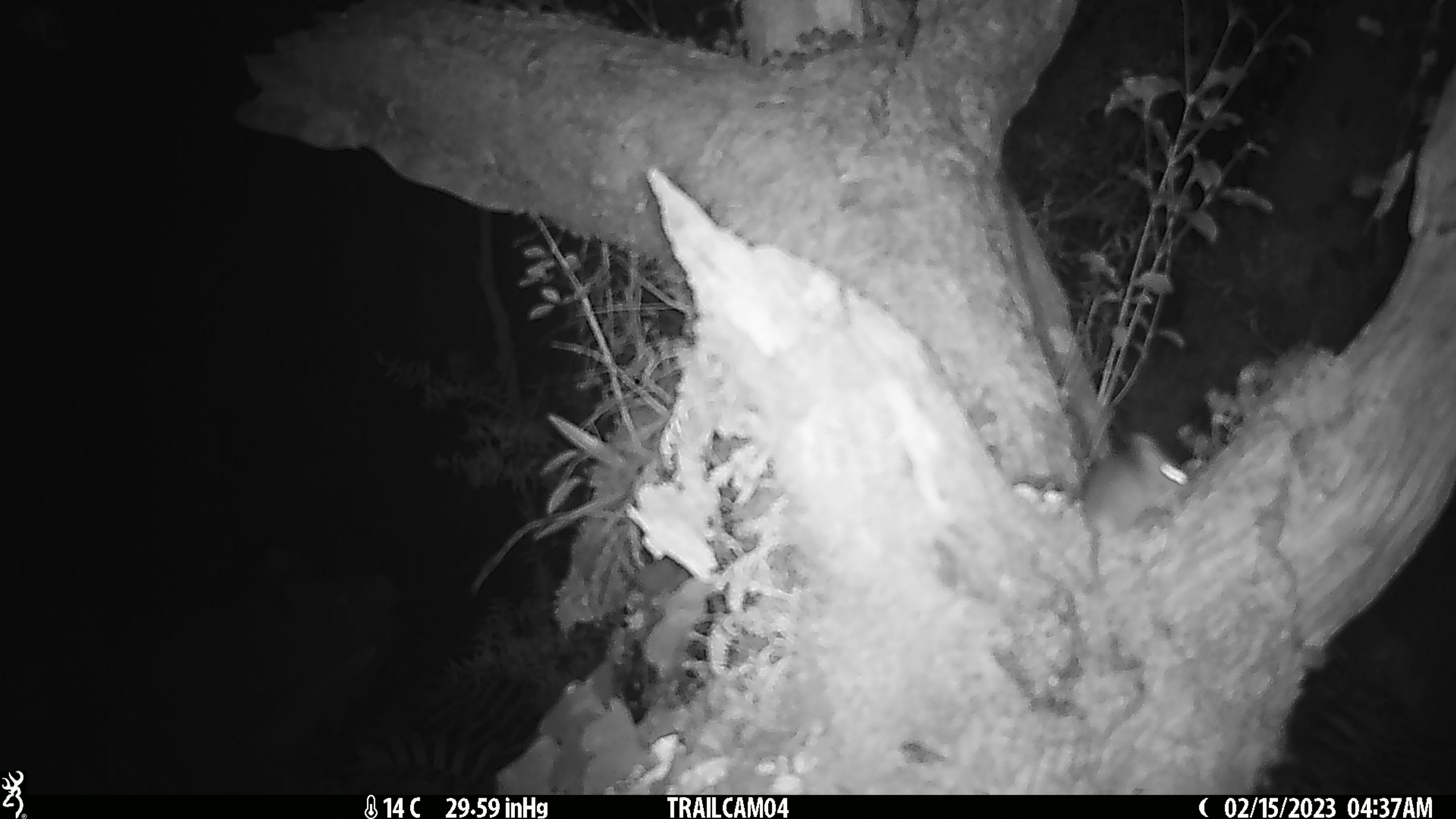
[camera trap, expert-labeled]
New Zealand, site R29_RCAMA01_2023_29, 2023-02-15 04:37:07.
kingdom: Animalia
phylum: Chordata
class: Mammalia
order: Rodentia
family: Muridae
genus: Mus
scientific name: Mus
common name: mouse